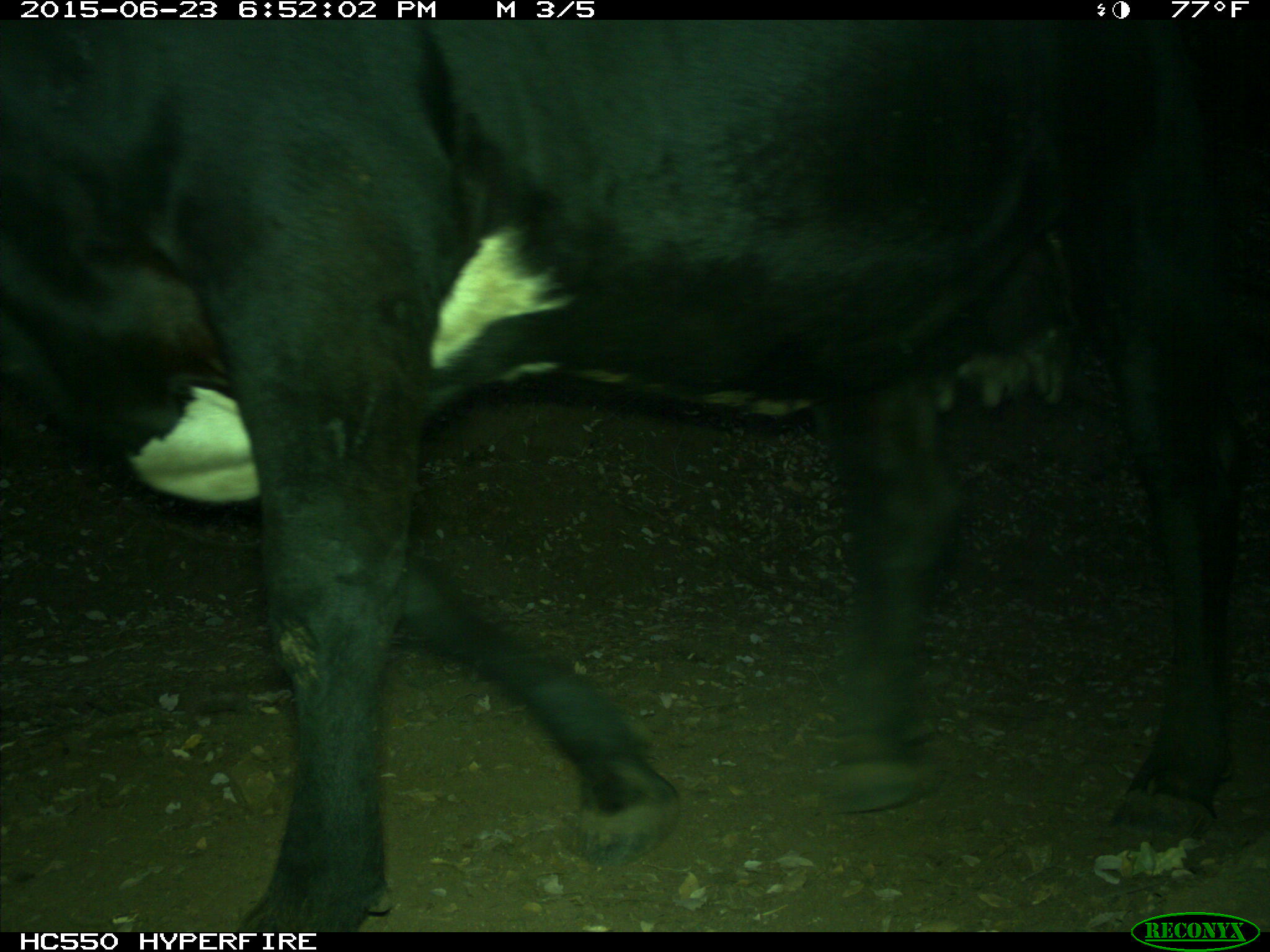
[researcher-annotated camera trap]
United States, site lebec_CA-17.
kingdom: Animalia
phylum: Chordata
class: Mammalia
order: Artiodactyla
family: Bovidae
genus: Bos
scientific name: Bos taurus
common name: domestic cow